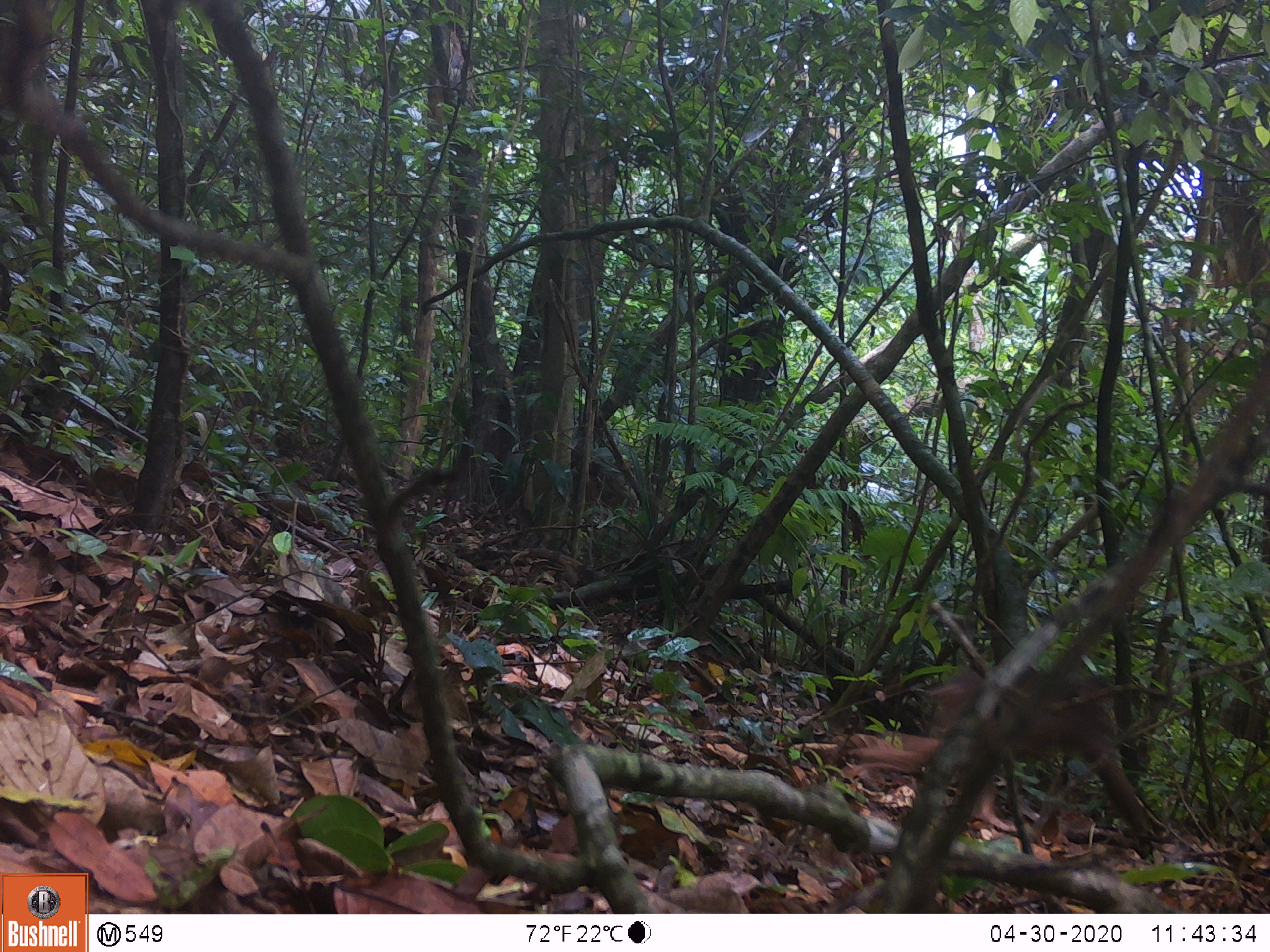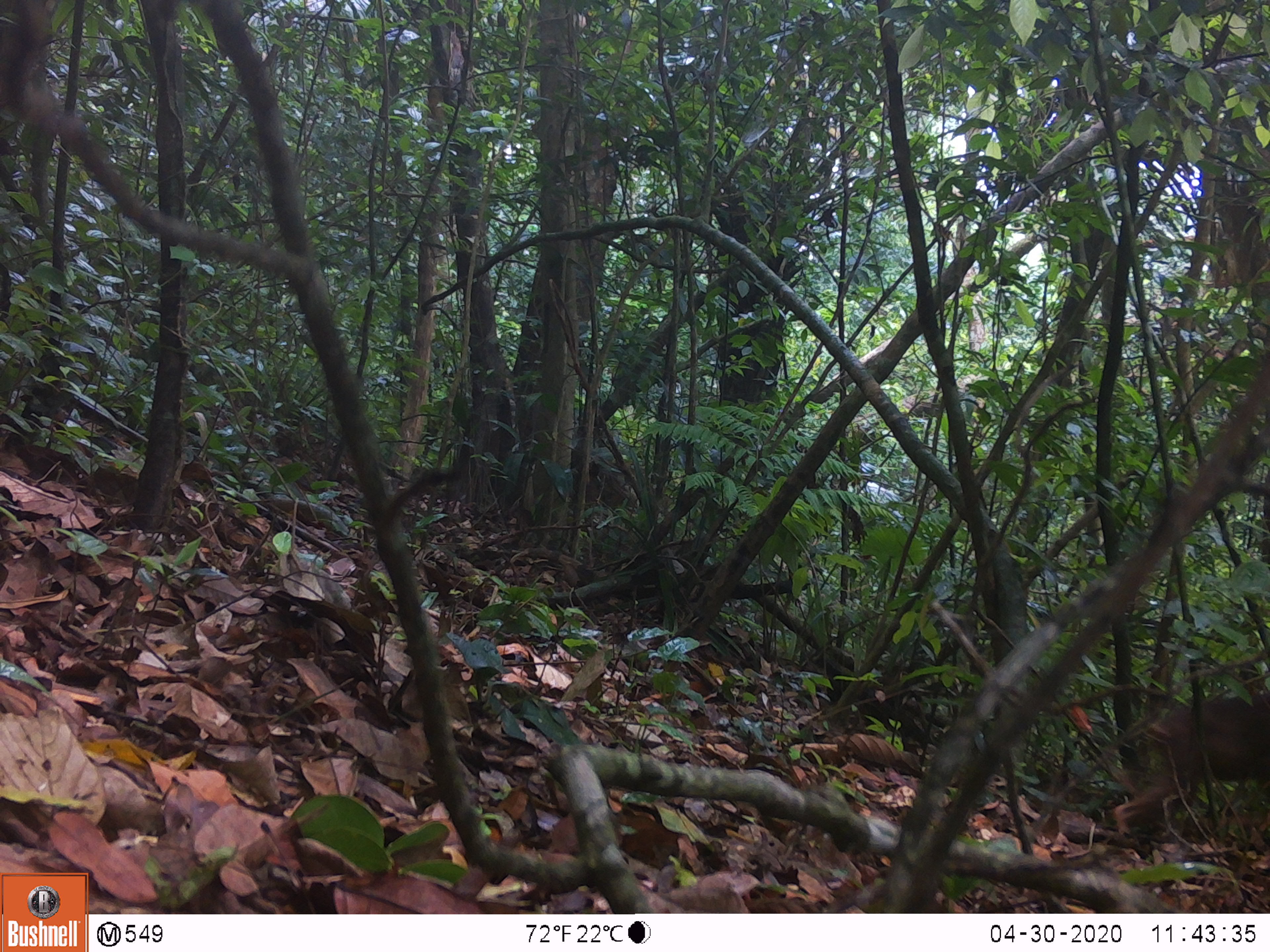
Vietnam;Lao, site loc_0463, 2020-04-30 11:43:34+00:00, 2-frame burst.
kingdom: Animalia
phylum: Chordata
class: Mammalia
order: Primates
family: Cercopithecidae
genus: Macaca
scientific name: Macaca arctoides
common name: stump-tailed macaque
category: stump tailed macaque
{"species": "stump tailed macaque (stump-tailed macaque) (Macaca arctoides)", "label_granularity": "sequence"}